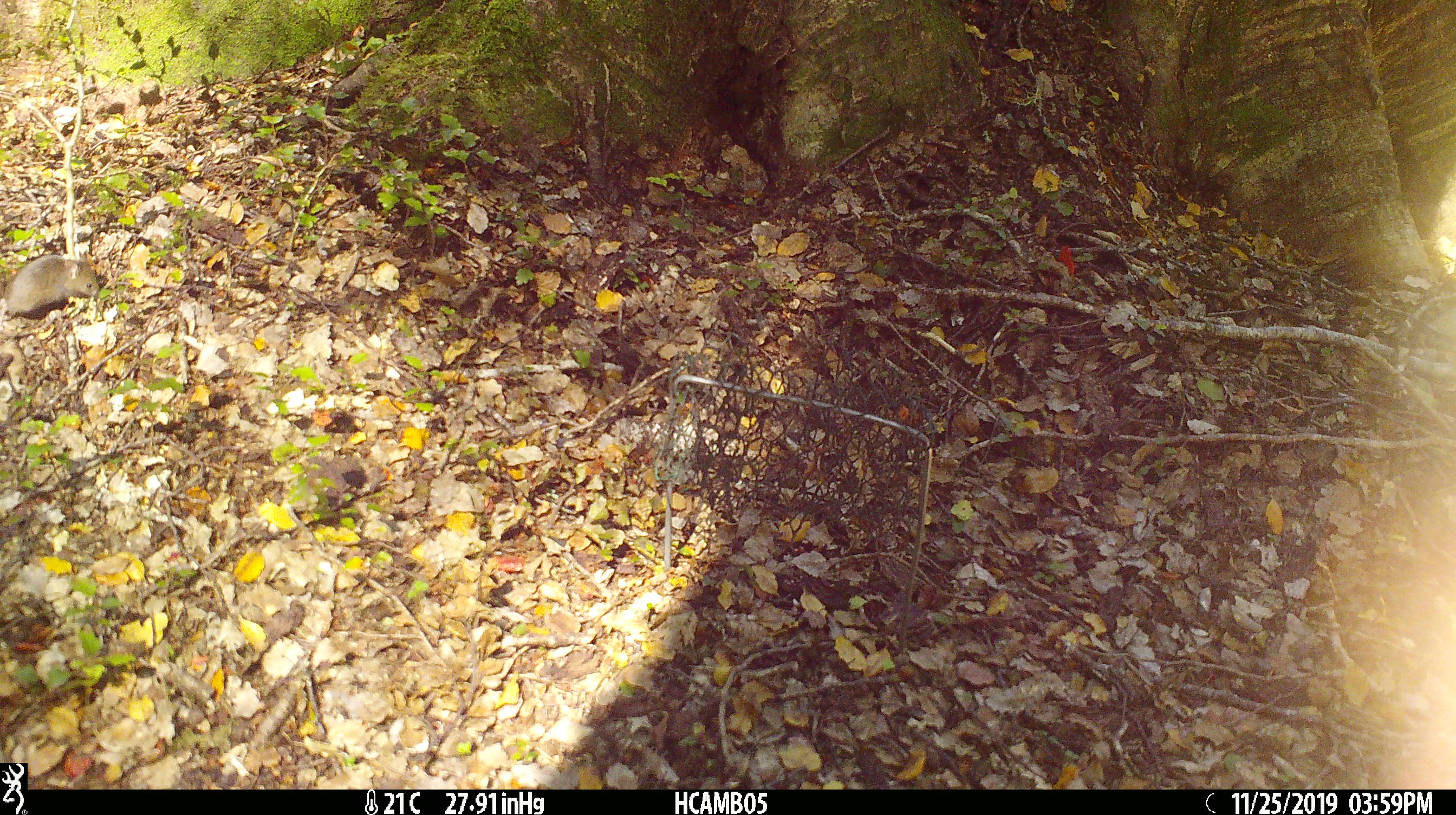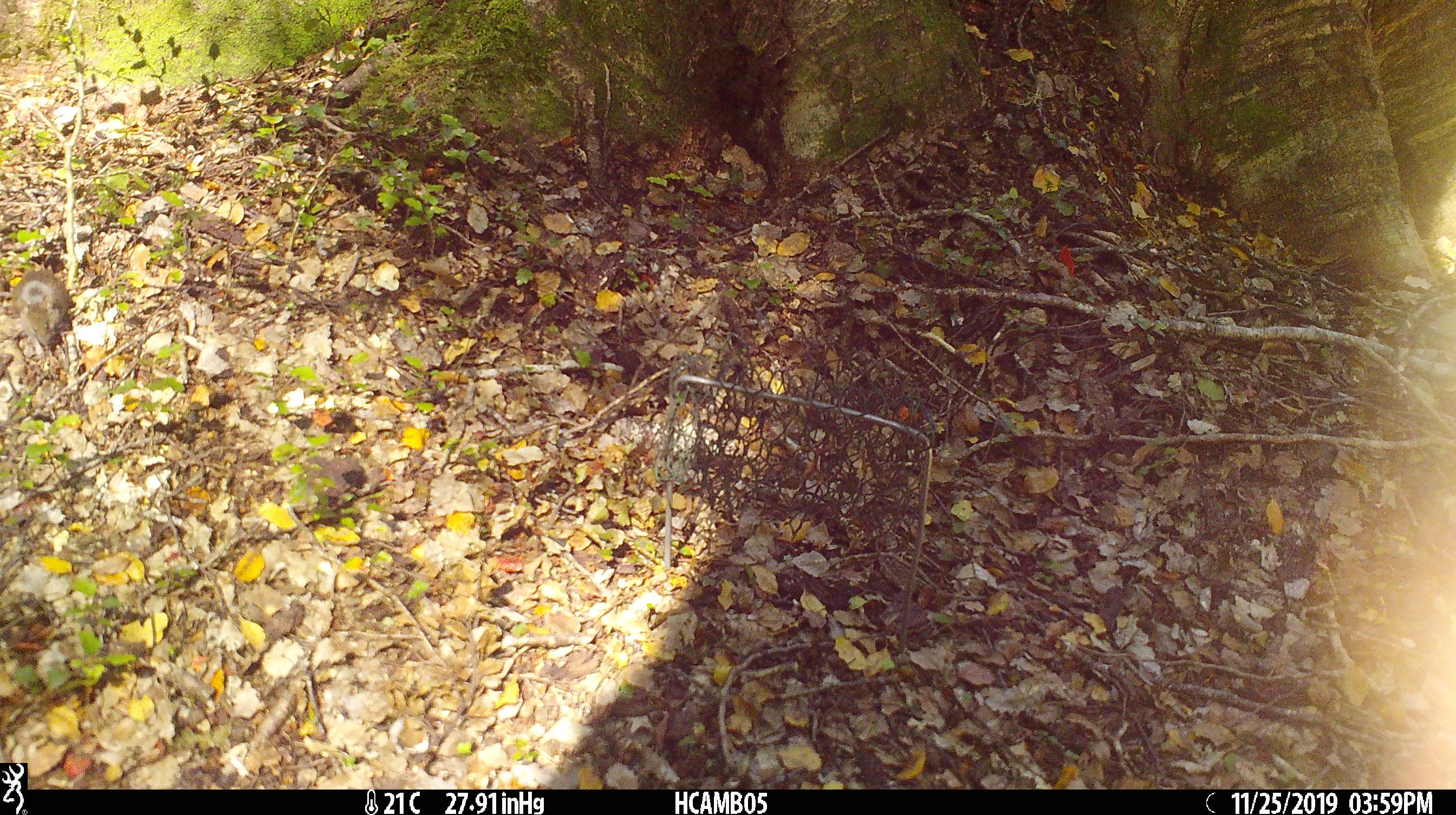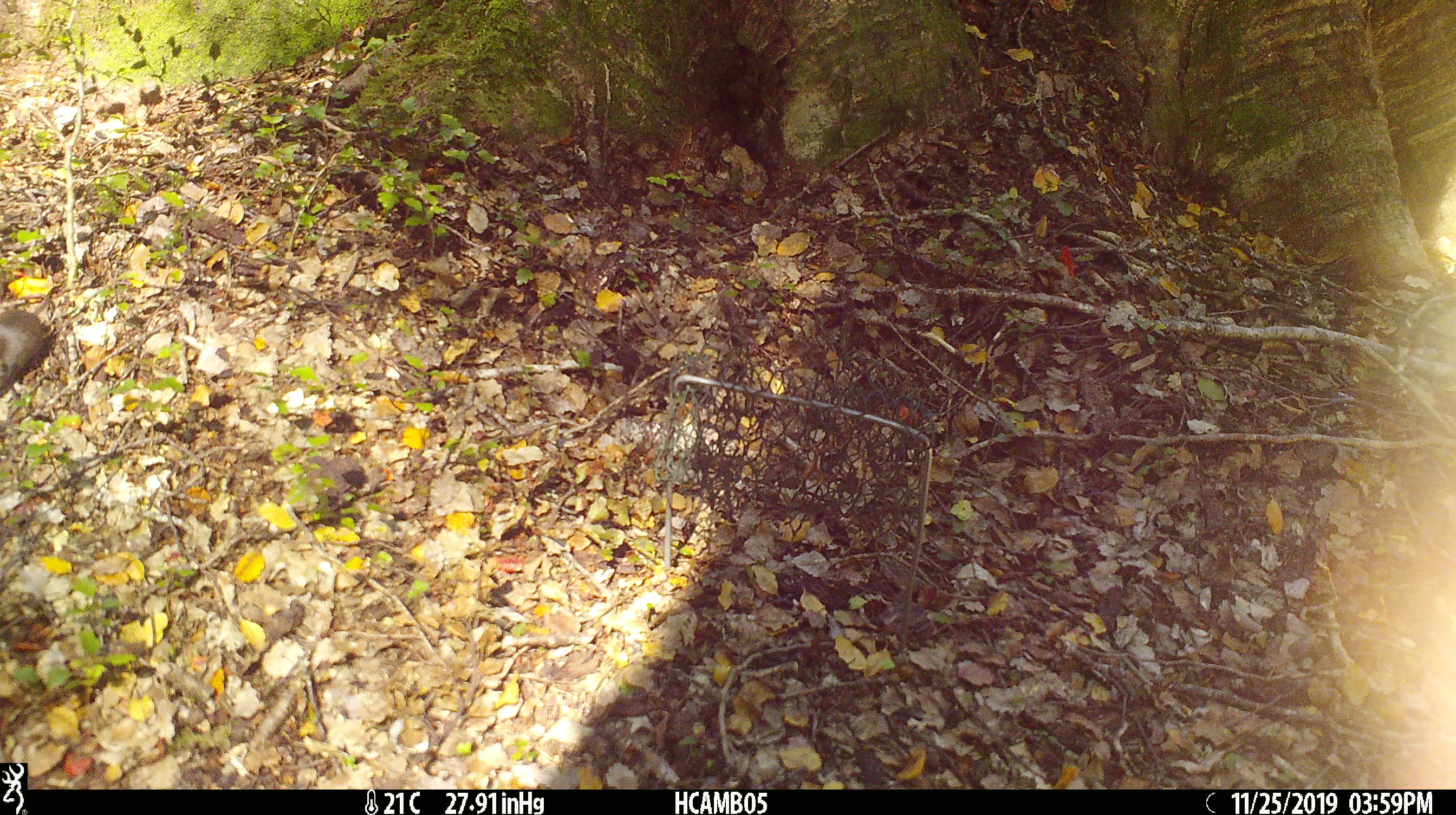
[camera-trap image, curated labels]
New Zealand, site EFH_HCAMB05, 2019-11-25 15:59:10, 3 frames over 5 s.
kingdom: Animalia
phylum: Chordata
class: Mammalia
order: Rodentia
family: Muridae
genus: Mus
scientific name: Mus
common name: mouse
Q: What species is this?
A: Mouse (Mus).